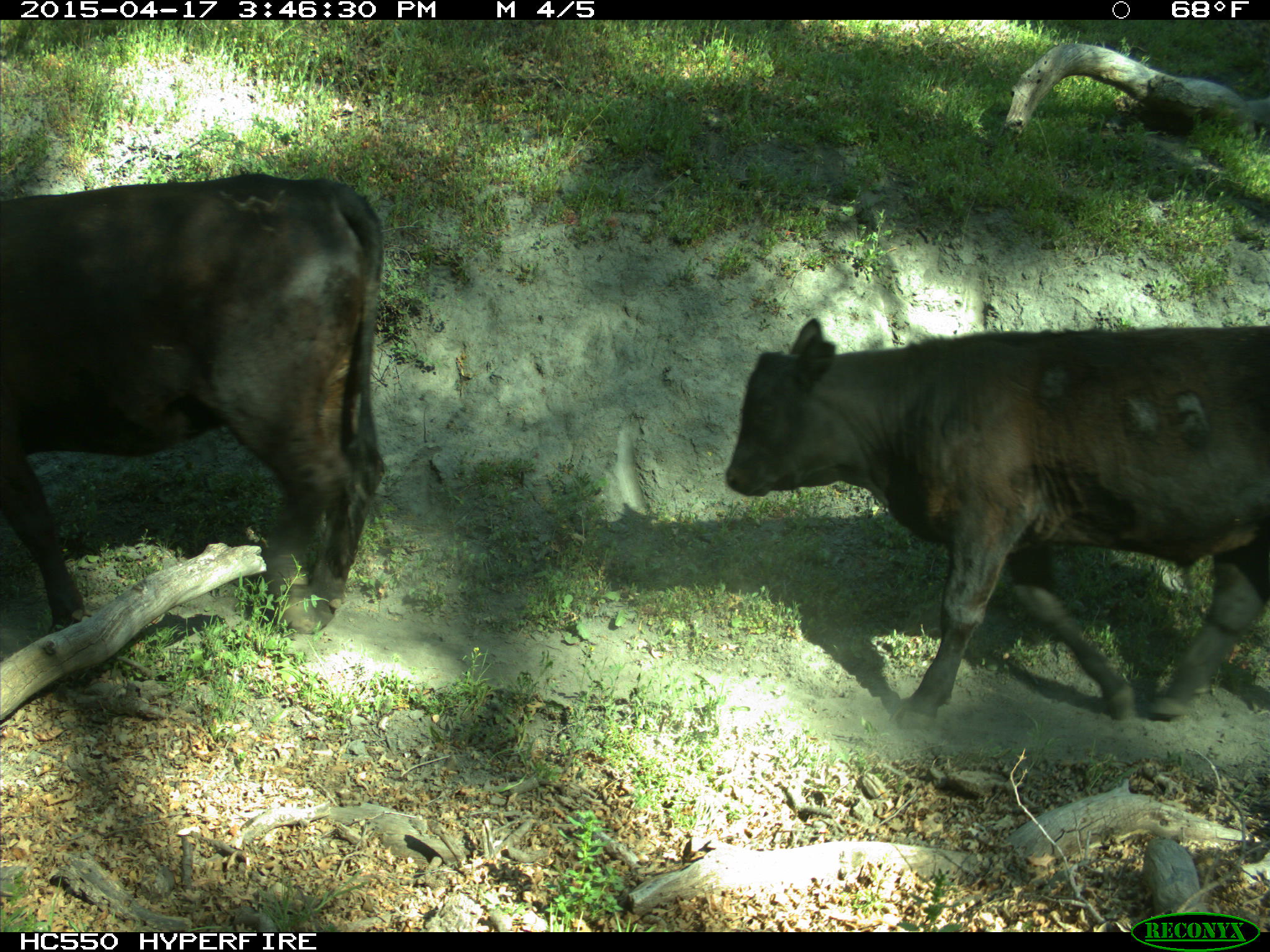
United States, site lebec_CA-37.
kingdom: Animalia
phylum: Chordata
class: Mammalia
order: Artiodactyla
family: Bovidae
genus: Bos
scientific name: Bos taurus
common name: domestic cow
Bos taurus (domestic cow).